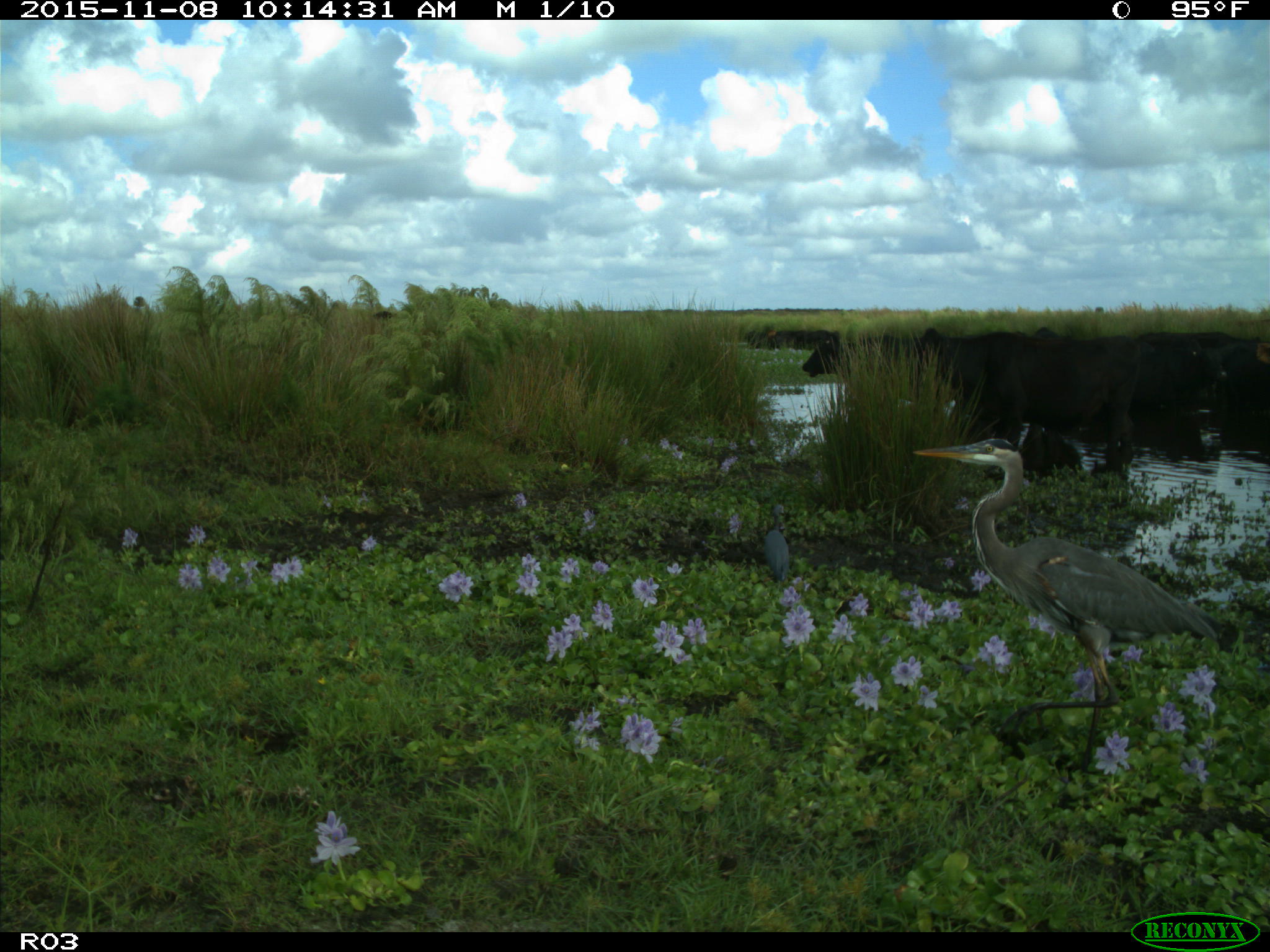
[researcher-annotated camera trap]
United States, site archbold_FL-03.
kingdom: Animalia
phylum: Chordata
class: Mammalia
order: Artiodactyla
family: Bovidae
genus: Bos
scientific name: Bos taurus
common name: domestic cow